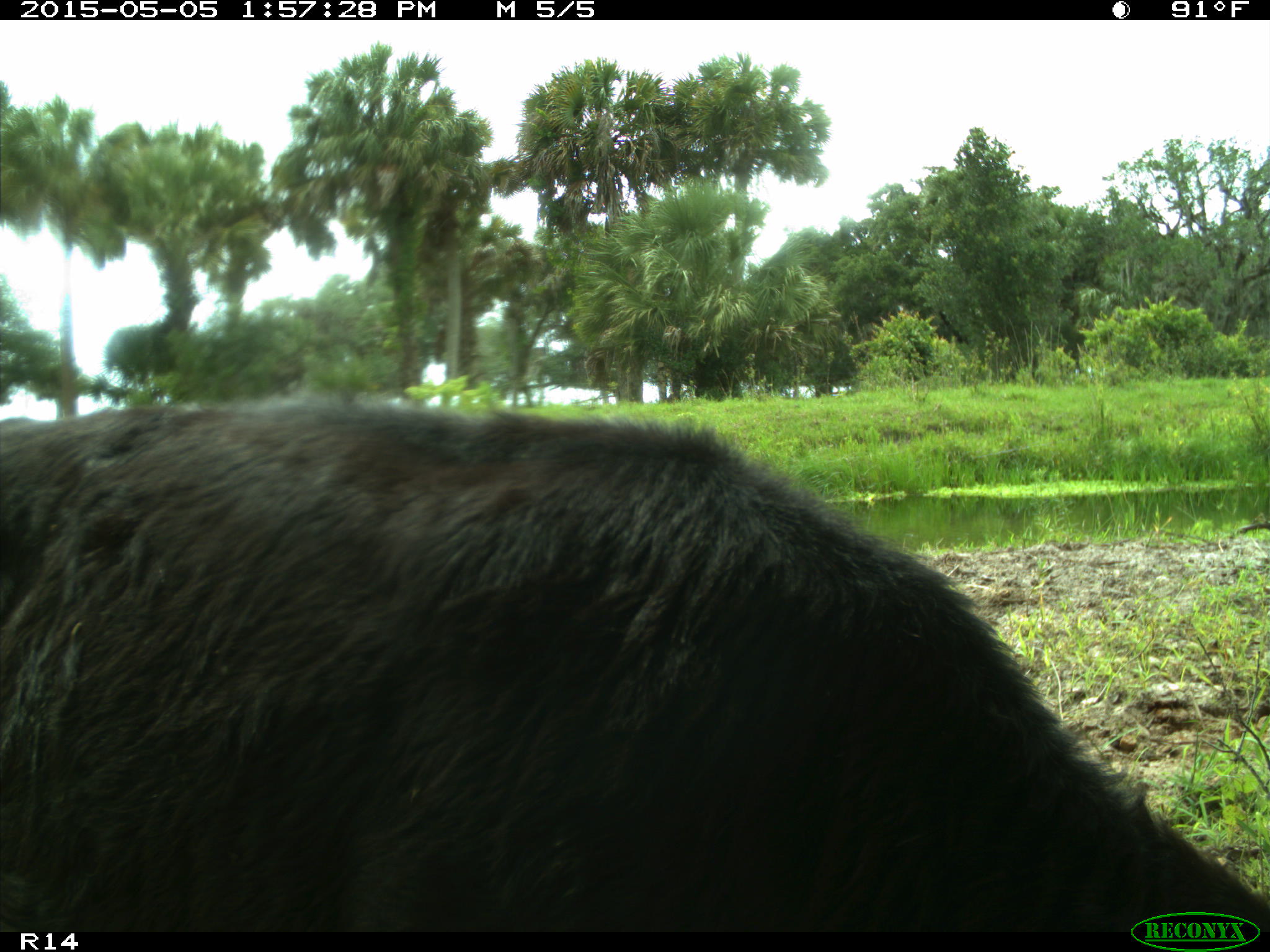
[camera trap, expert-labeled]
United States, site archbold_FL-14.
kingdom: Animalia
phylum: Chordata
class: Mammalia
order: Artiodactyla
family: Bovidae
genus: Bos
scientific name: Bos taurus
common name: domestic cow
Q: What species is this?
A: Bos taurus (domestic cow).